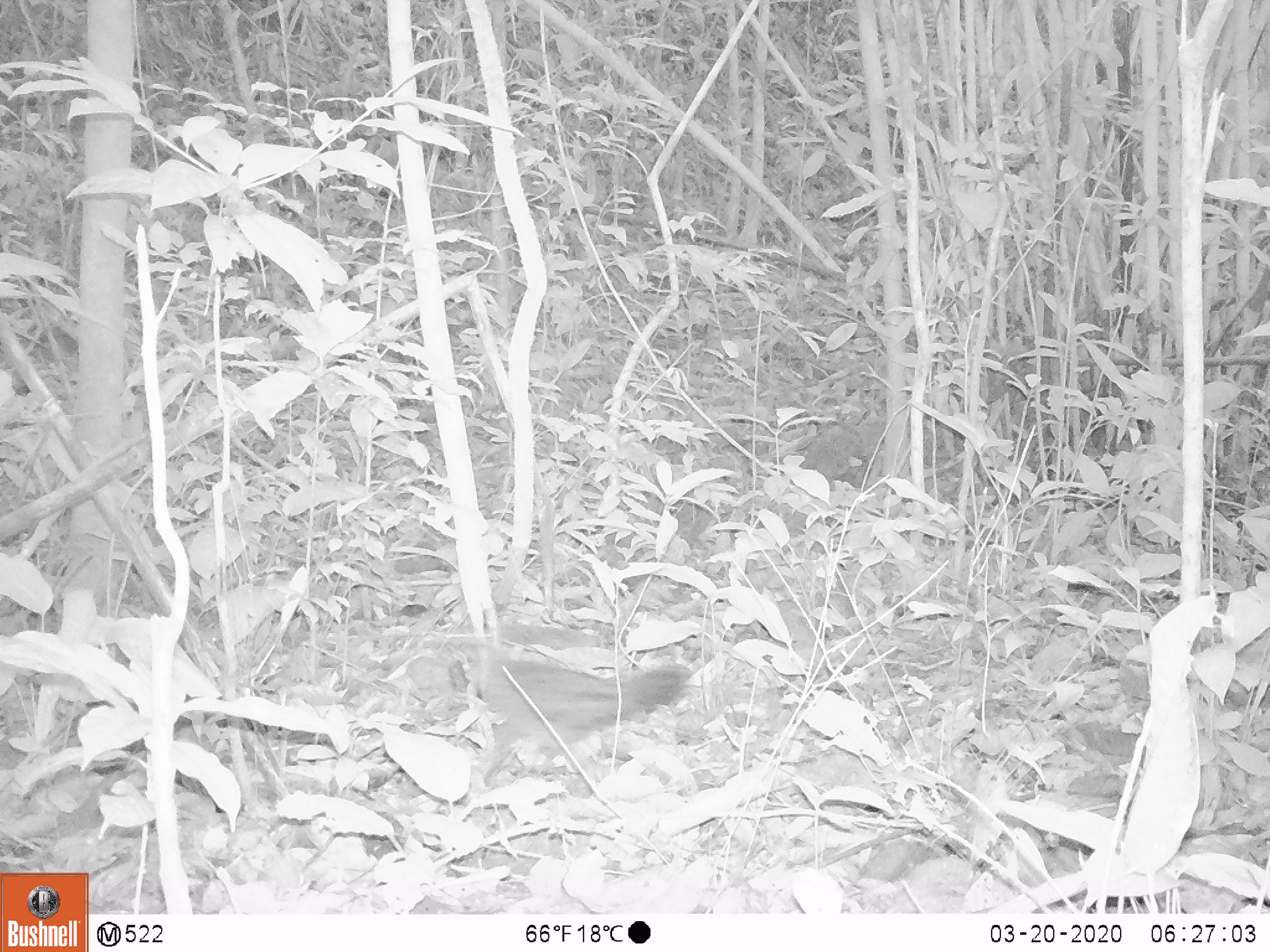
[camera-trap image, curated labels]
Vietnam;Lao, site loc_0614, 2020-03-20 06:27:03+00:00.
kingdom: Animalia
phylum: Chordata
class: Aves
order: Galliformes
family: Phasianidae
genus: Gallus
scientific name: Gallus gallus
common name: red junglefowl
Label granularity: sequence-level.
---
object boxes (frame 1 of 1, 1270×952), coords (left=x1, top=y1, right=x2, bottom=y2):
red junglefowl: (left=456, top=636, right=693, bottom=783)